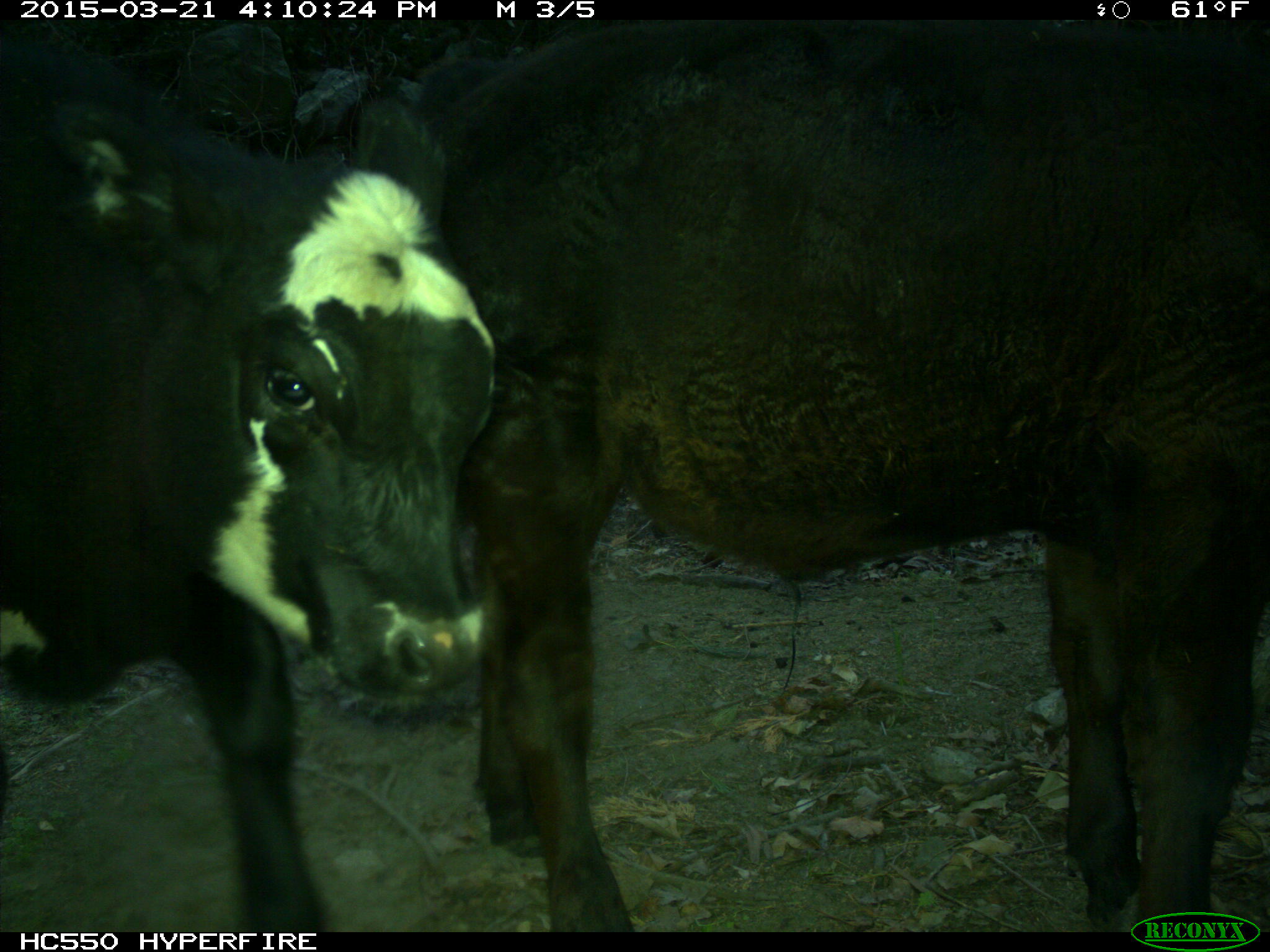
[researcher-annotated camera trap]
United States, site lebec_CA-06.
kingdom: Animalia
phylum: Chordata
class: Mammalia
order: Artiodactyla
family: Bovidae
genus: Bos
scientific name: Bos taurus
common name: domestic cow